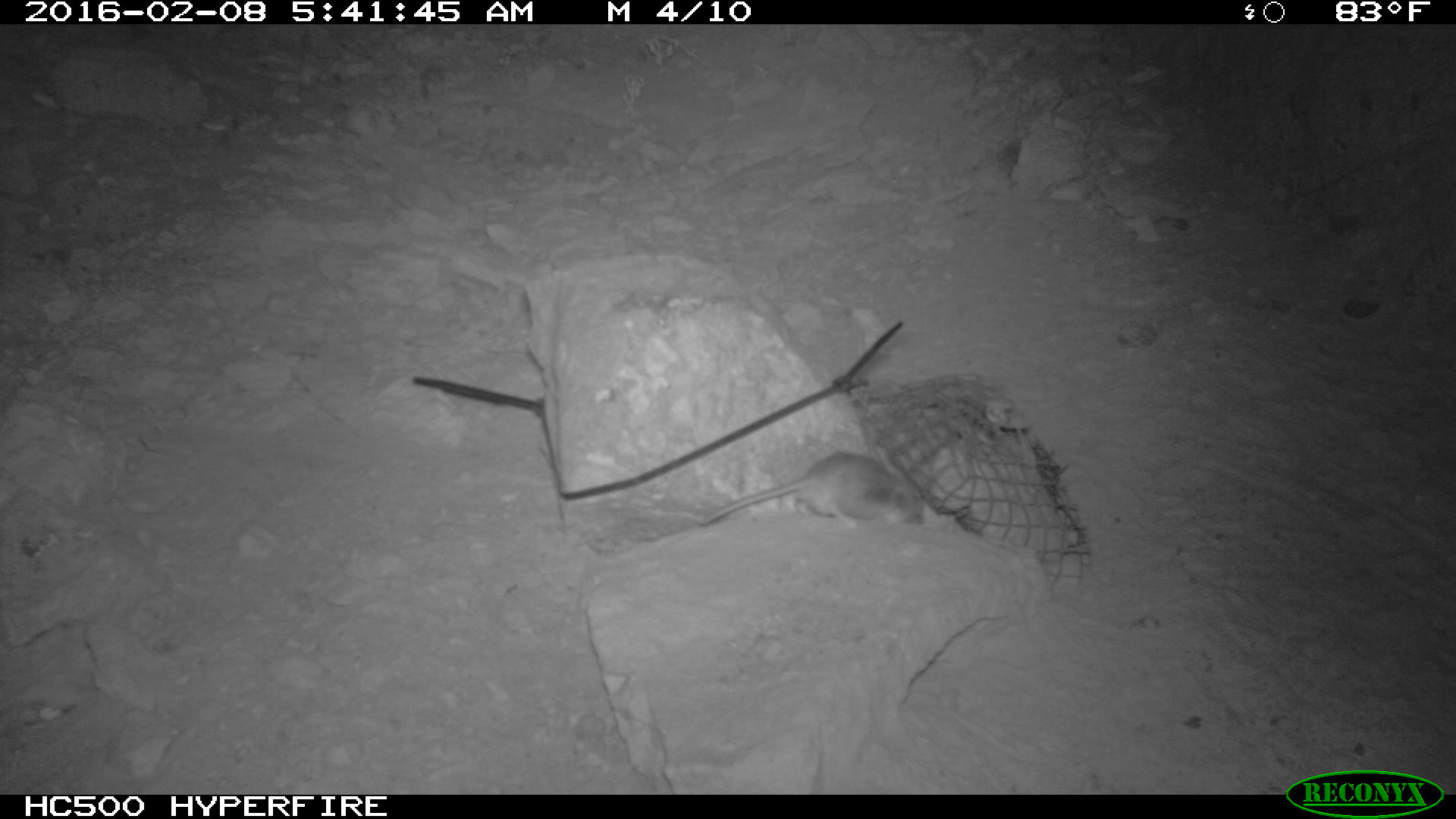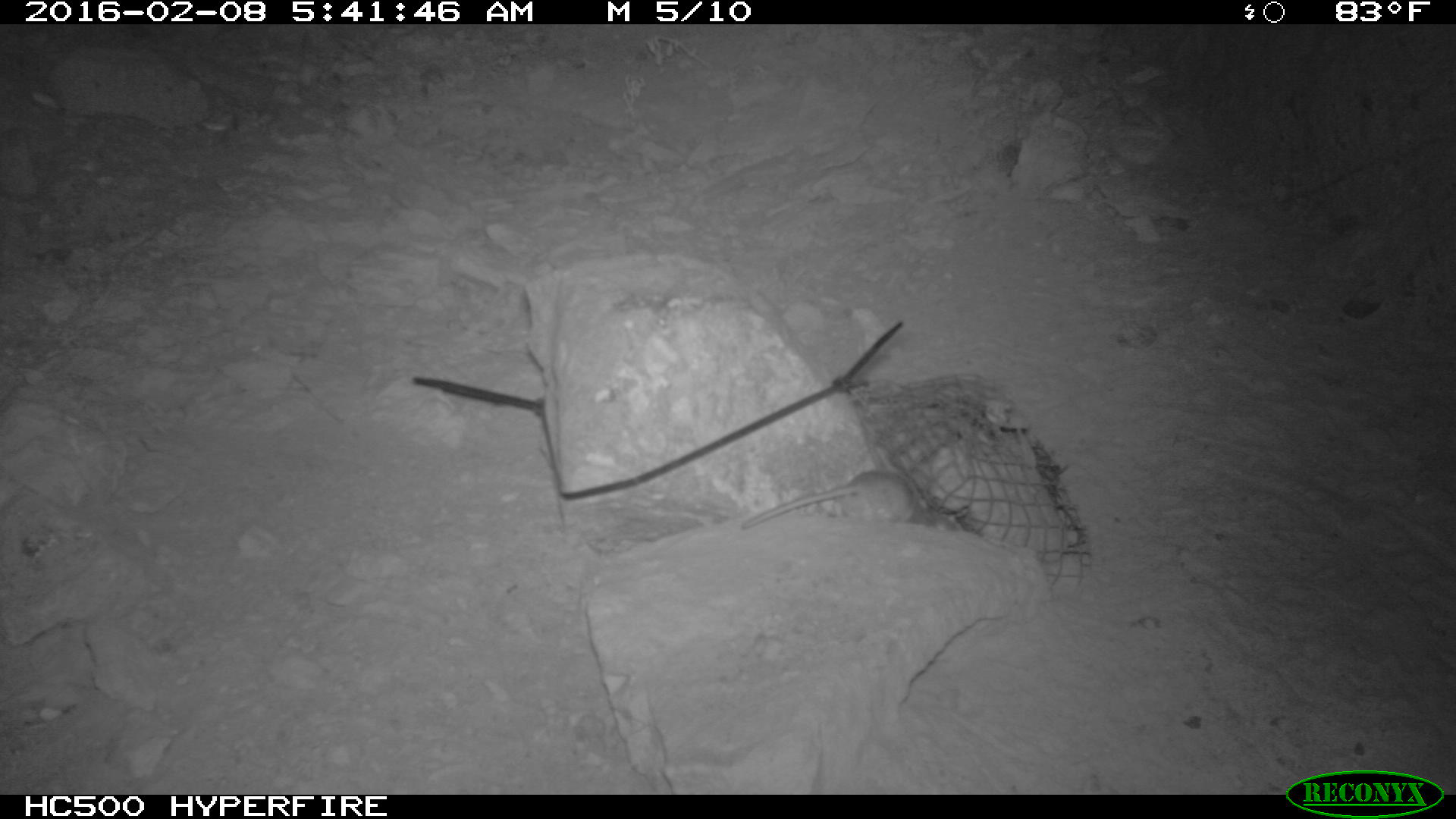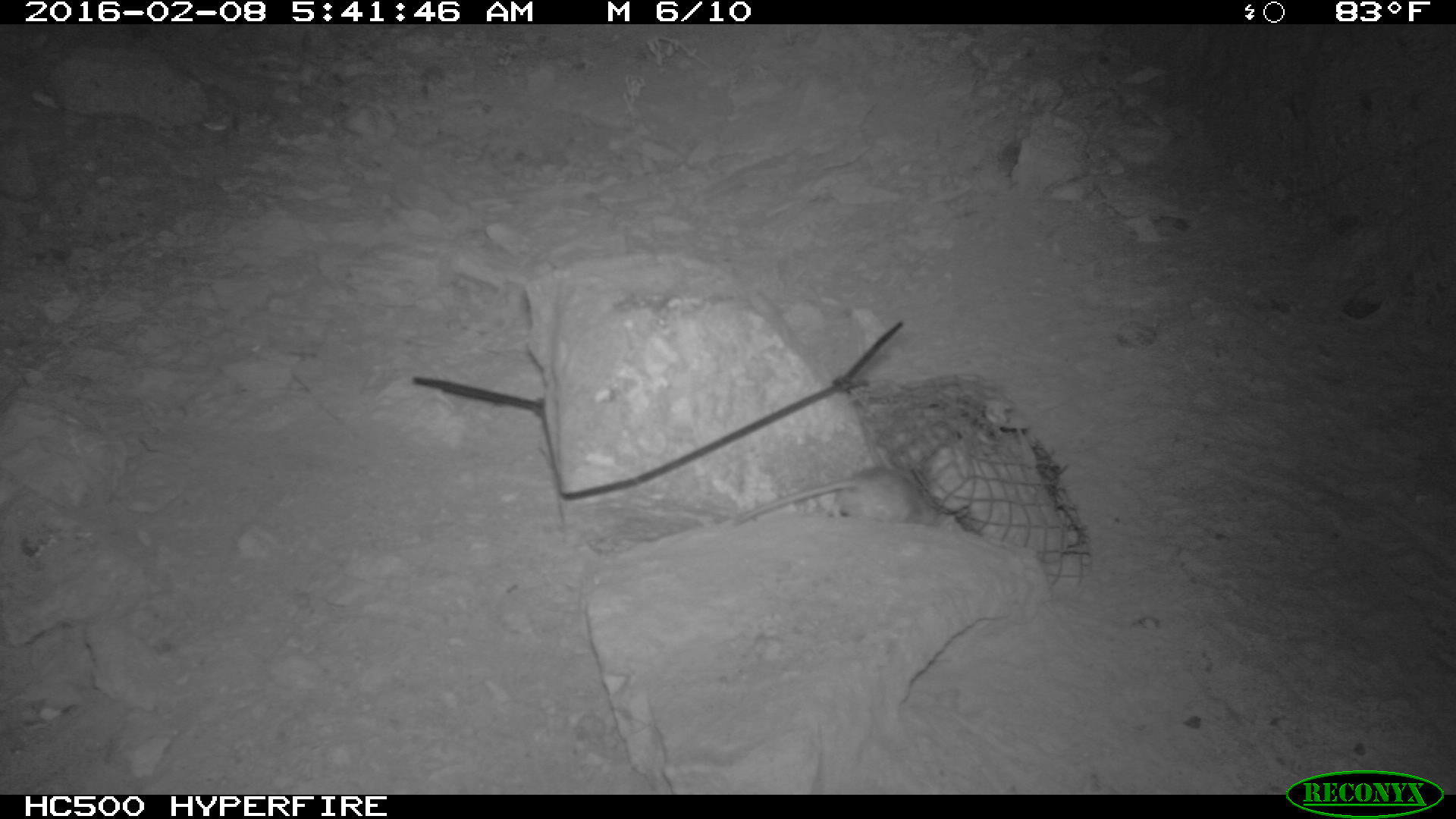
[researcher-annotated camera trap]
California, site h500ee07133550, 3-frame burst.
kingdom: Animalia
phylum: Chordata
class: Mammalia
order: Rodentia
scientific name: Rodentia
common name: rodent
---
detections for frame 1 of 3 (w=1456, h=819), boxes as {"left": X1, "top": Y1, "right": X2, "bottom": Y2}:
rodent: {"left": 696, "top": 437, "right": 931, "bottom": 529}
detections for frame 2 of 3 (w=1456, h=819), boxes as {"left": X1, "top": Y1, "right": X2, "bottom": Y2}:
rodent: {"left": 741, "top": 471, "right": 958, "bottom": 530}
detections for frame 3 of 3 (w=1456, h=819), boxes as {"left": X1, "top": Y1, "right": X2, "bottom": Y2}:
rodent: {"left": 731, "top": 467, "right": 941, "bottom": 527}